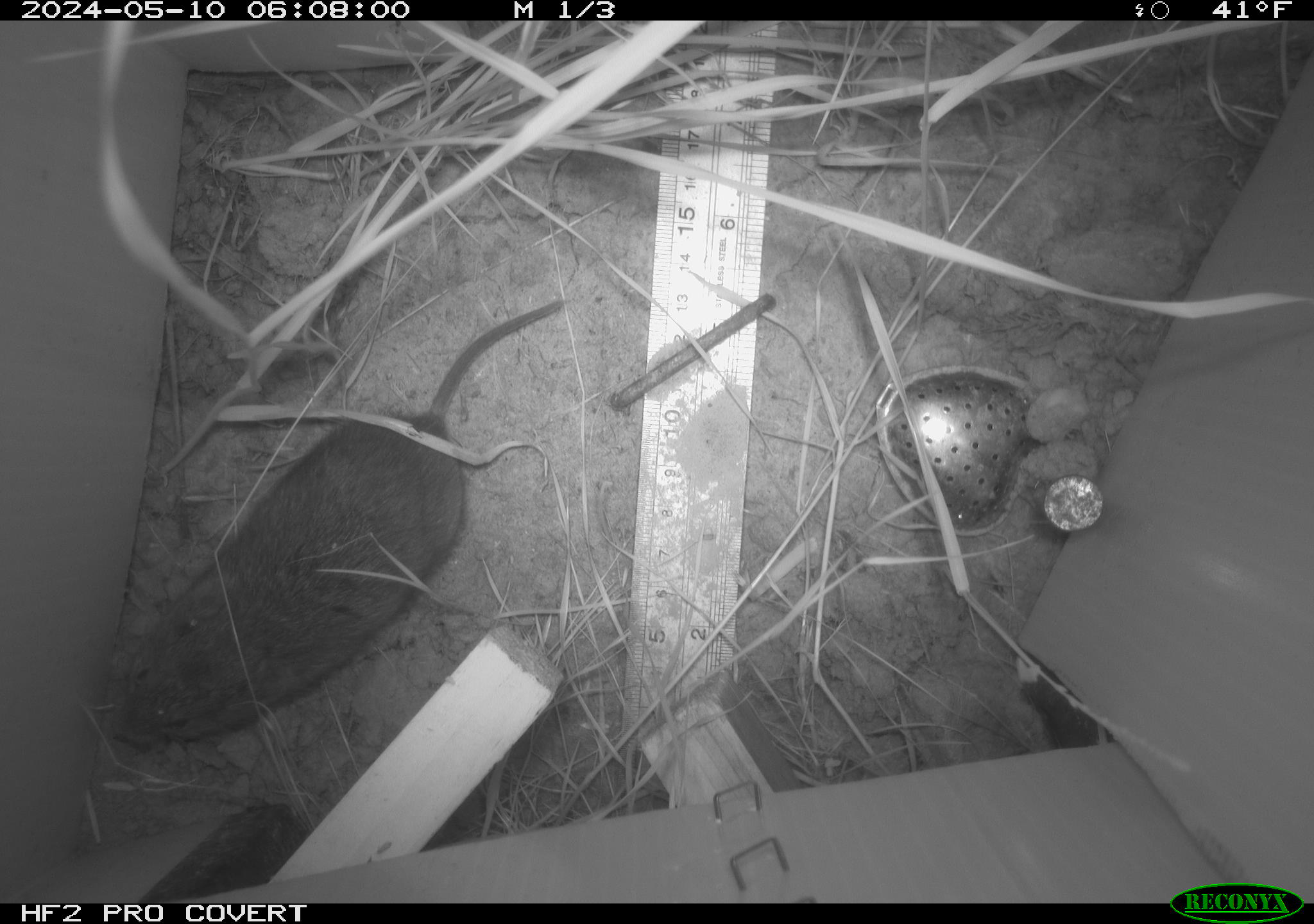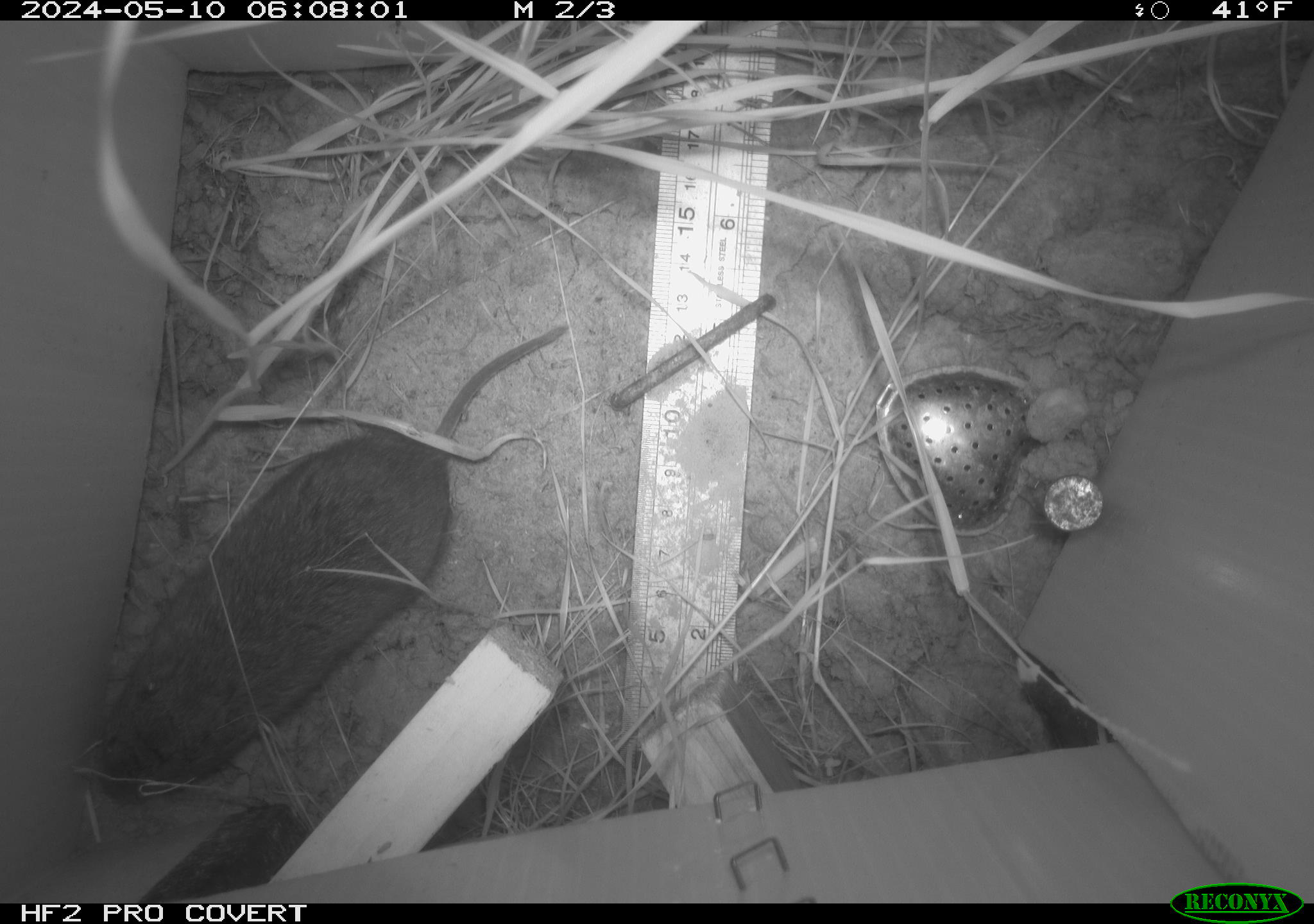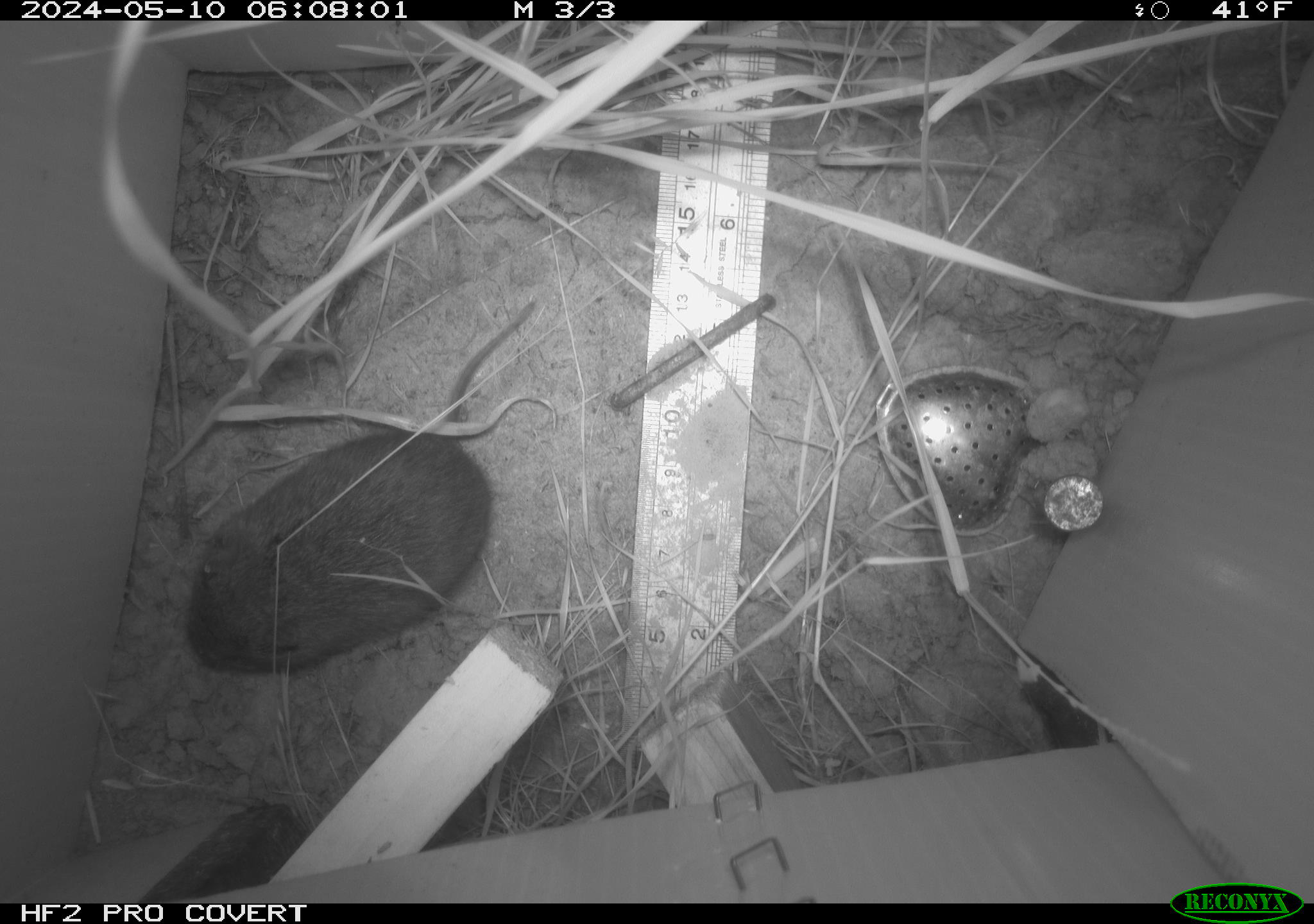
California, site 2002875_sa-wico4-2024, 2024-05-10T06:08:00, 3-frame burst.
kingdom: Animalia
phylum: Chordata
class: Mammalia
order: Rodentia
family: Cricetidae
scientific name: Arvicolinae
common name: voles, lemmings, and muskrats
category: arvicolinae subfamily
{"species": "arvicolinae subfamily (voles, lemmings, and muskrats) (Arvicolinae)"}